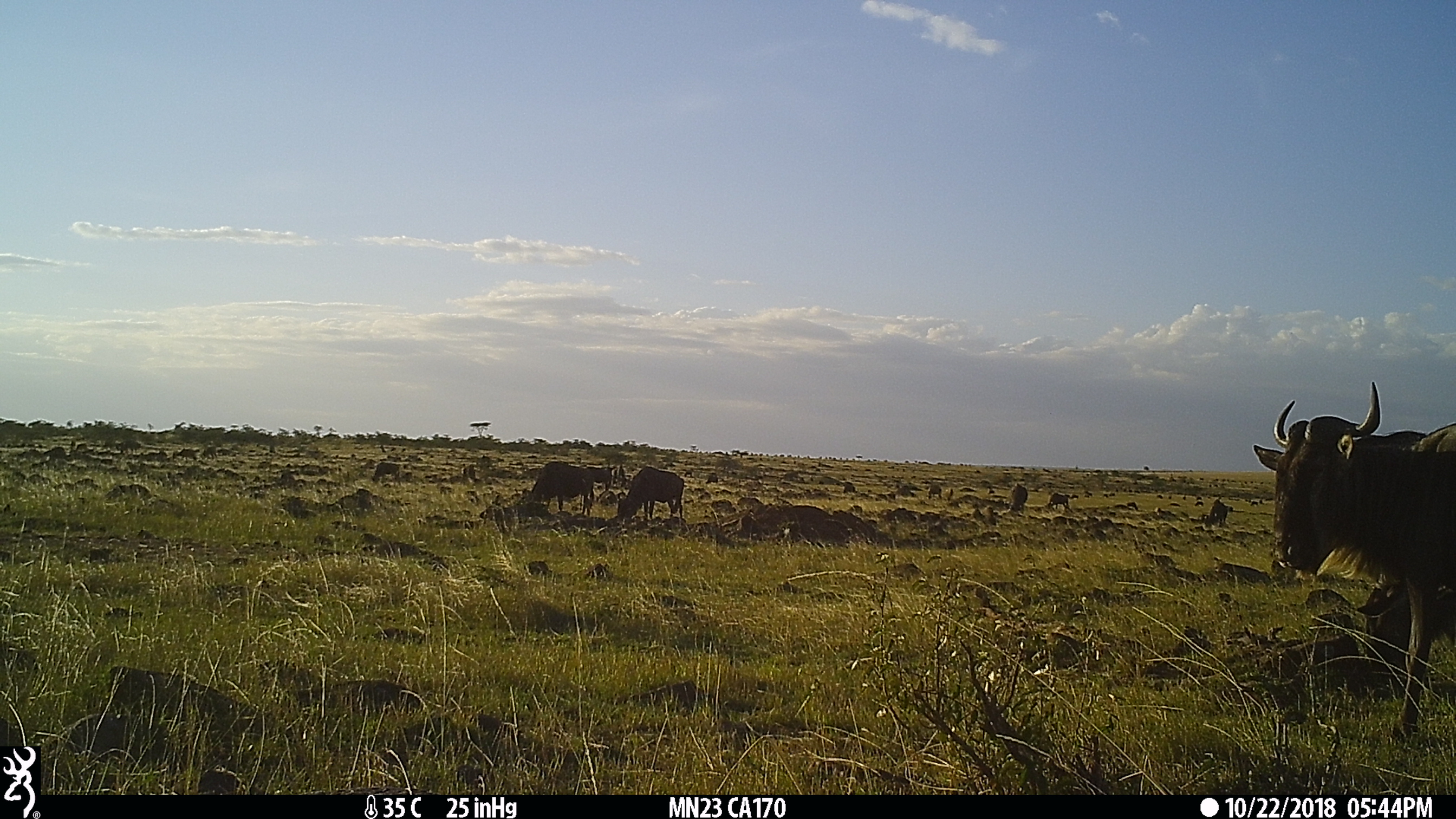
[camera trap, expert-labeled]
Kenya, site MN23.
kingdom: Animalia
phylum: Chordata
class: Mammalia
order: Artiodactyla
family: Bovidae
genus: Connochaetes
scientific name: Connochaetes taurinus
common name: blue wildebeest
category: wildebeest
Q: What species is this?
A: Wildebeest (blue wildebeest) (Connochaetes taurinus).